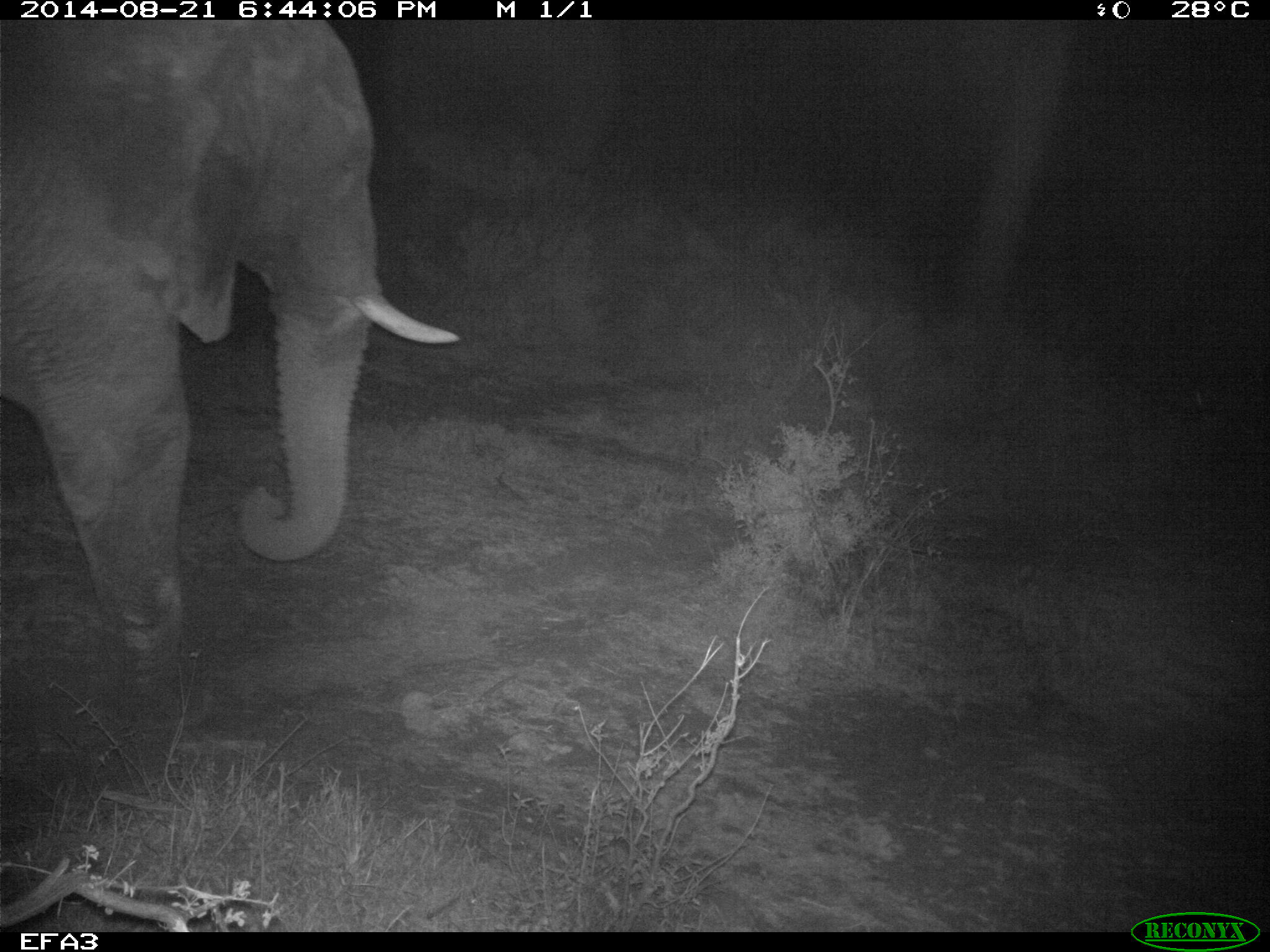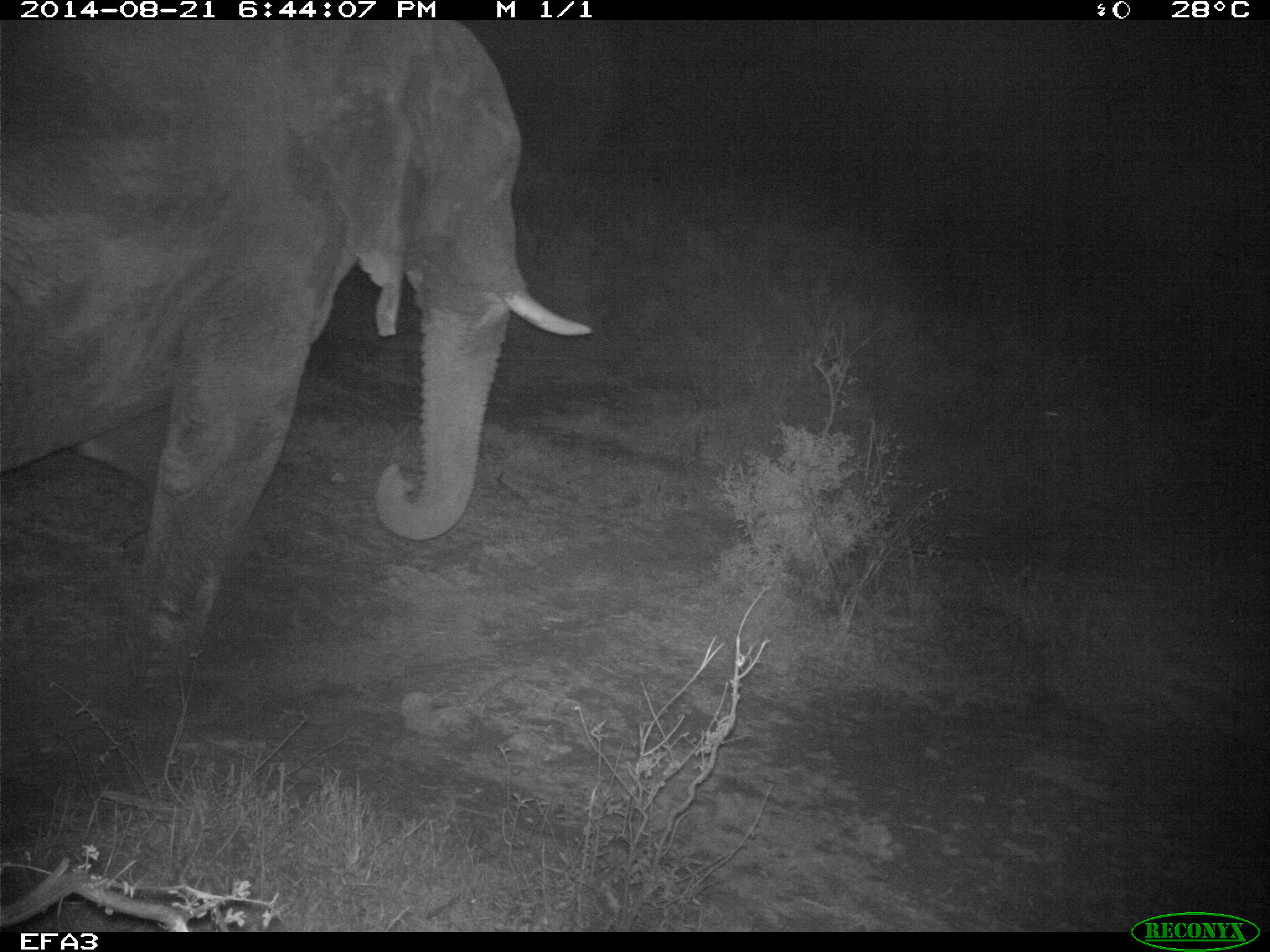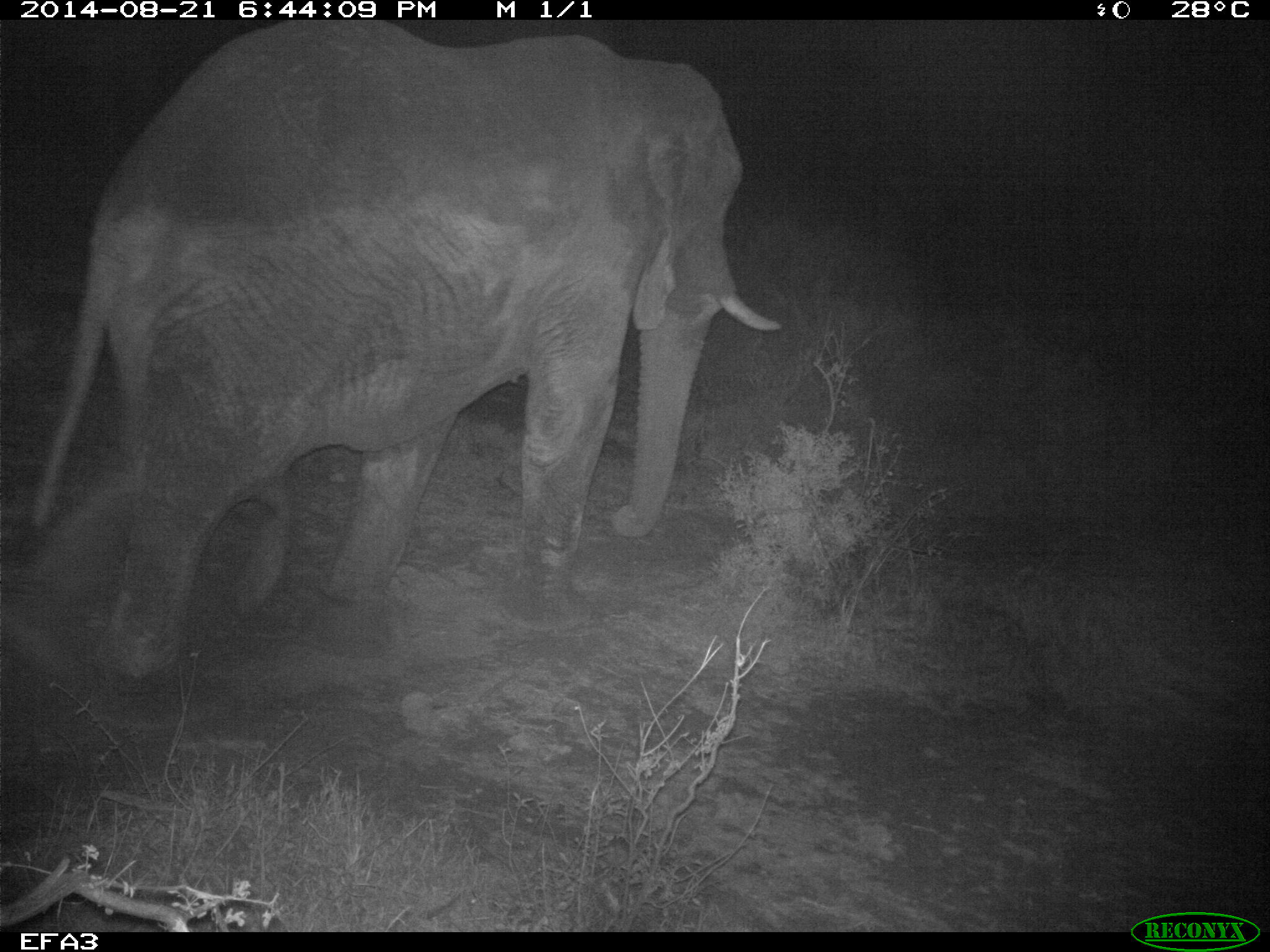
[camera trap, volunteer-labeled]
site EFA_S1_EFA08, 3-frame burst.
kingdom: Animalia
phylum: Chordata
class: Mammalia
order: Proboscidea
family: Elephantidae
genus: Loxodonta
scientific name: Loxodonta africana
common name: african bush elephant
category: elephant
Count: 1.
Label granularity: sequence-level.